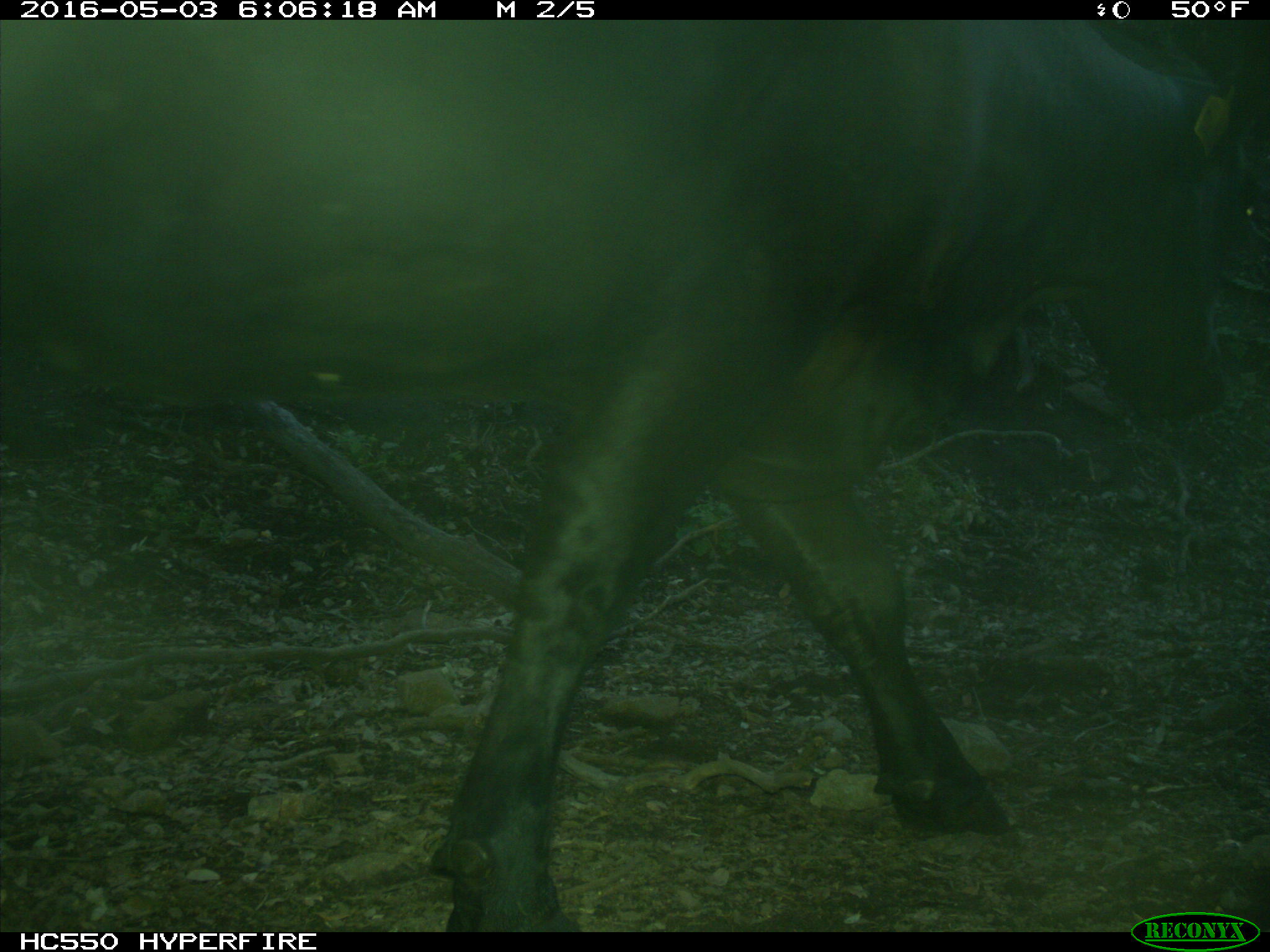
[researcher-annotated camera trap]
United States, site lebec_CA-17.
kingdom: Animalia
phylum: Chordata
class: Mammalia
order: Artiodactyla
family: Bovidae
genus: Bos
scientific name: Bos taurus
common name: domestic cow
Bos taurus (domestic cow).